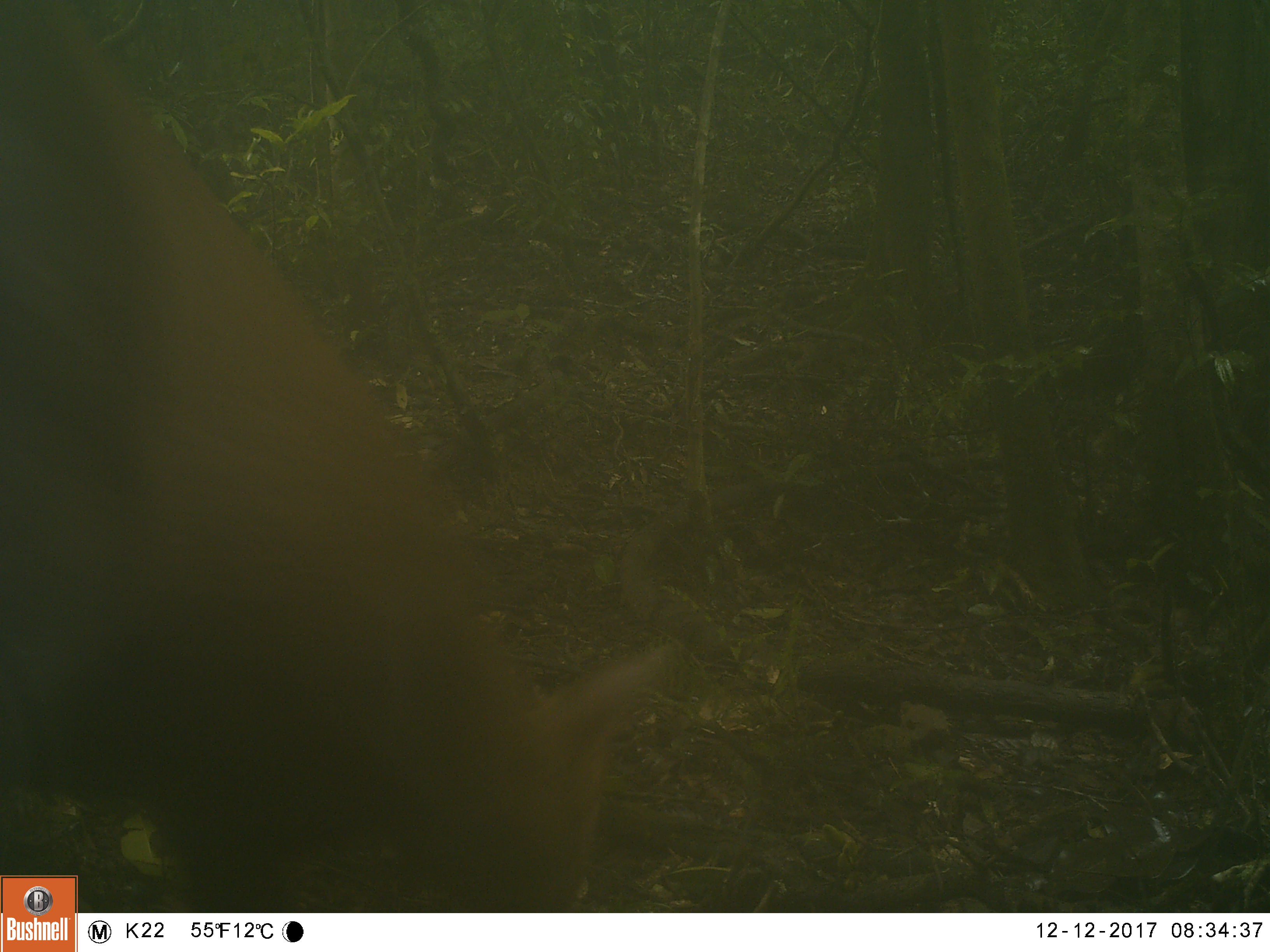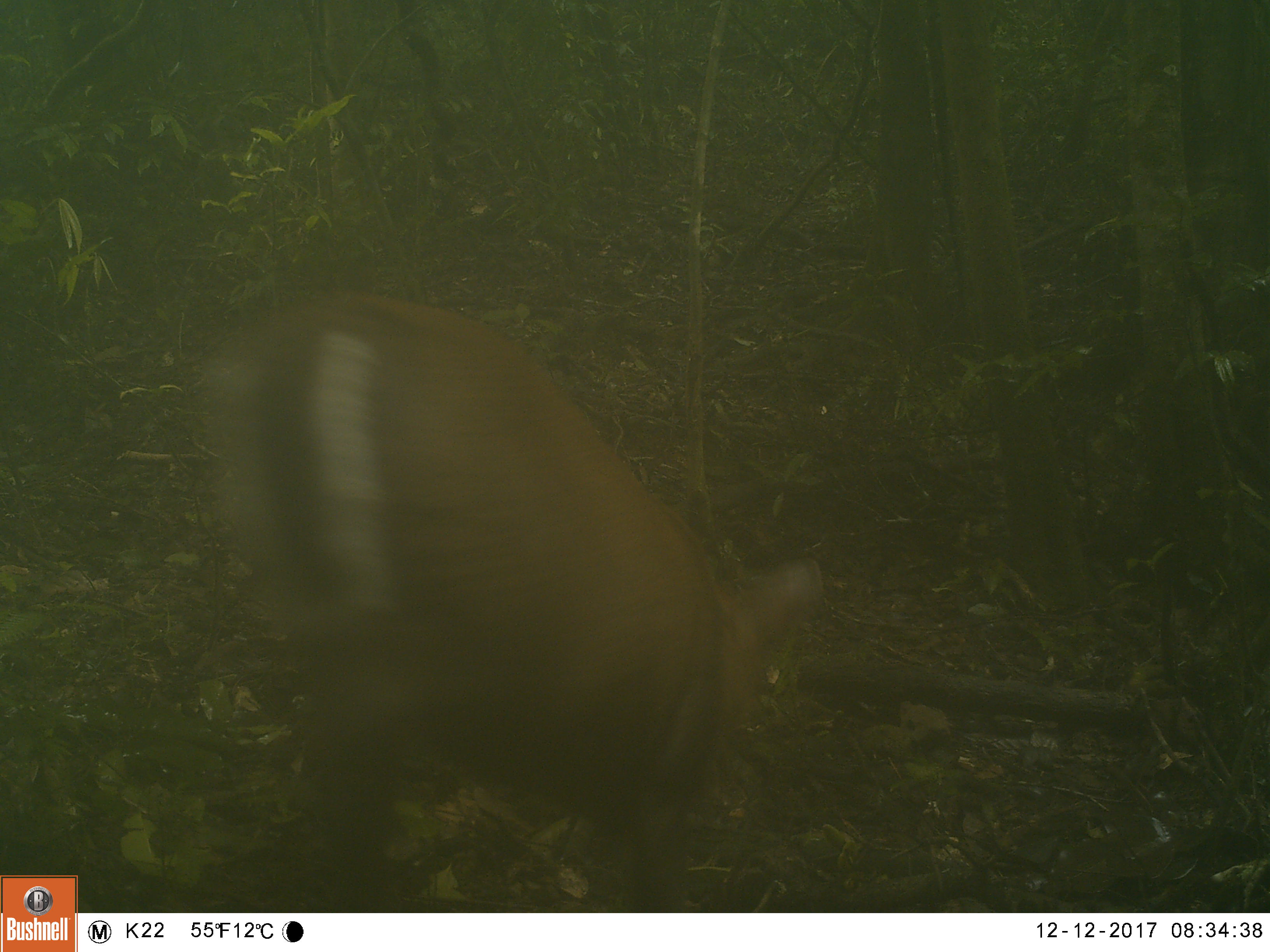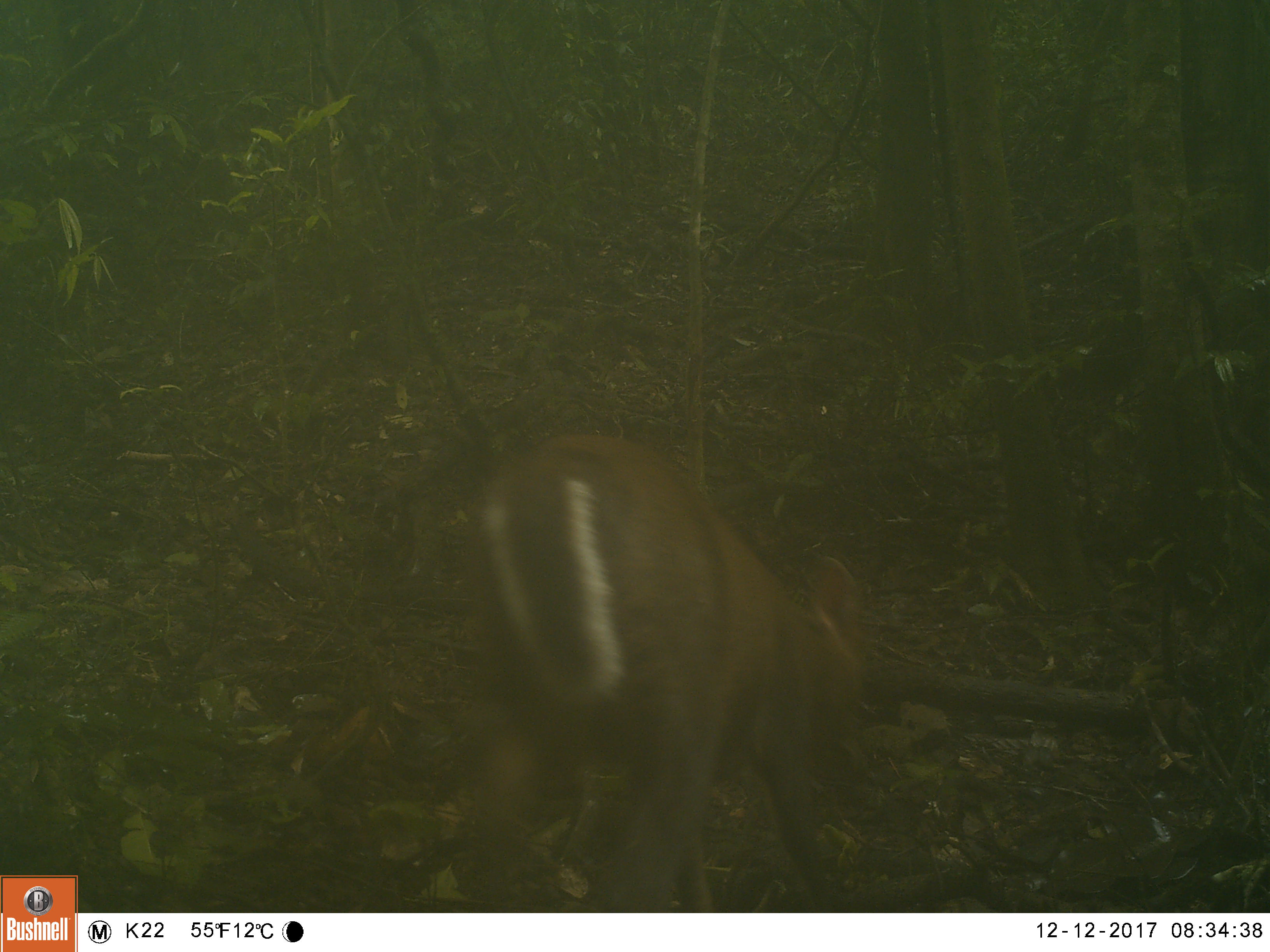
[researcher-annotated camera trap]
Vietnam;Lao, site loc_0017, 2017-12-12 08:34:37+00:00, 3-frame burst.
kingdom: Animalia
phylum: Chordata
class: Mammalia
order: Artiodactyla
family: Cervidae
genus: Muntiacus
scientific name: Muntiacus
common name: muntjacs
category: unidentified muntjac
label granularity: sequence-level